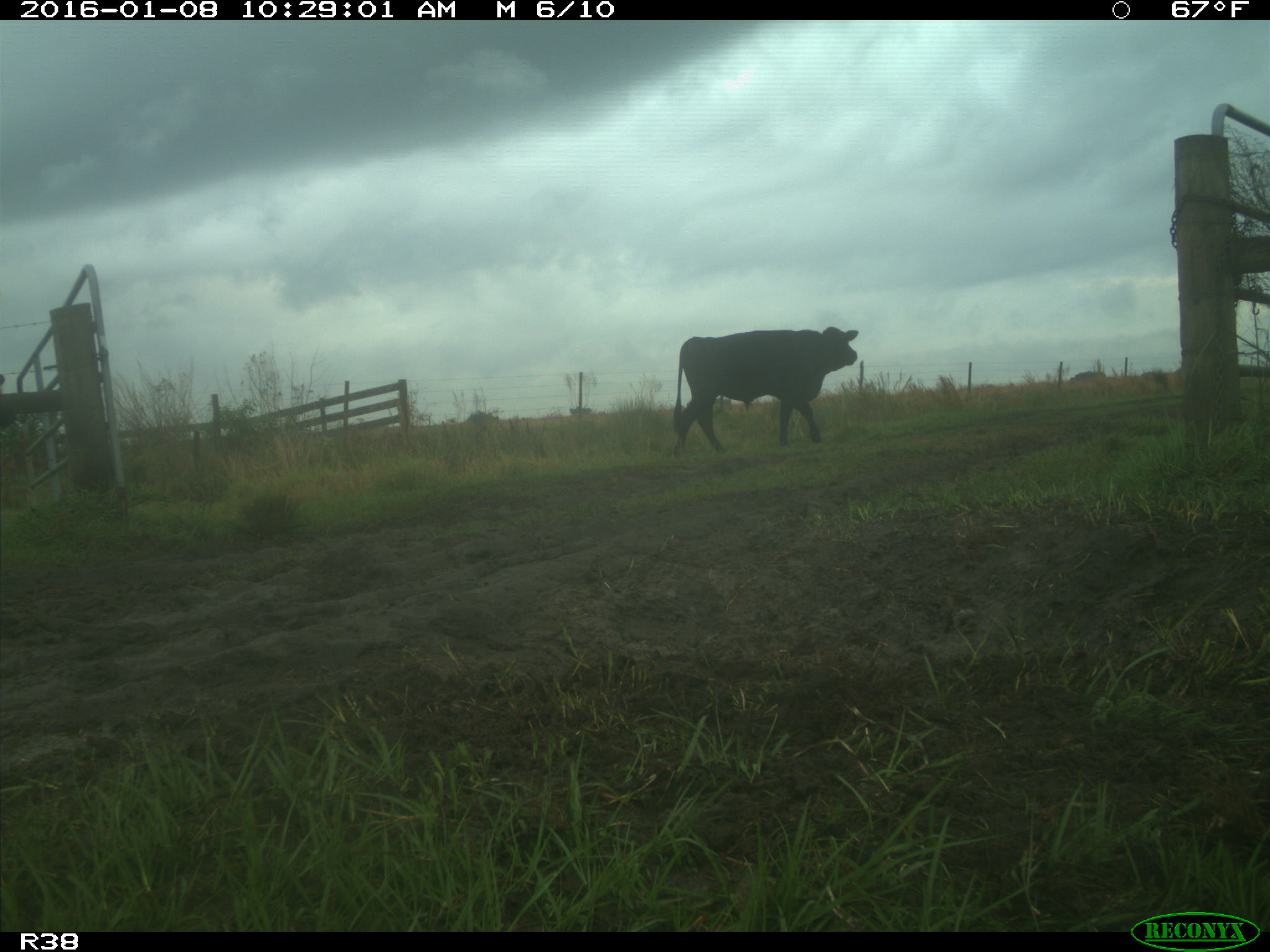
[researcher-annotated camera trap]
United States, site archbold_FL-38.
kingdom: Animalia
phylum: Chordata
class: Mammalia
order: Artiodactyla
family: Bovidae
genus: Bos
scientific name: Bos taurus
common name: domestic cow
Bos taurus (domestic cow).